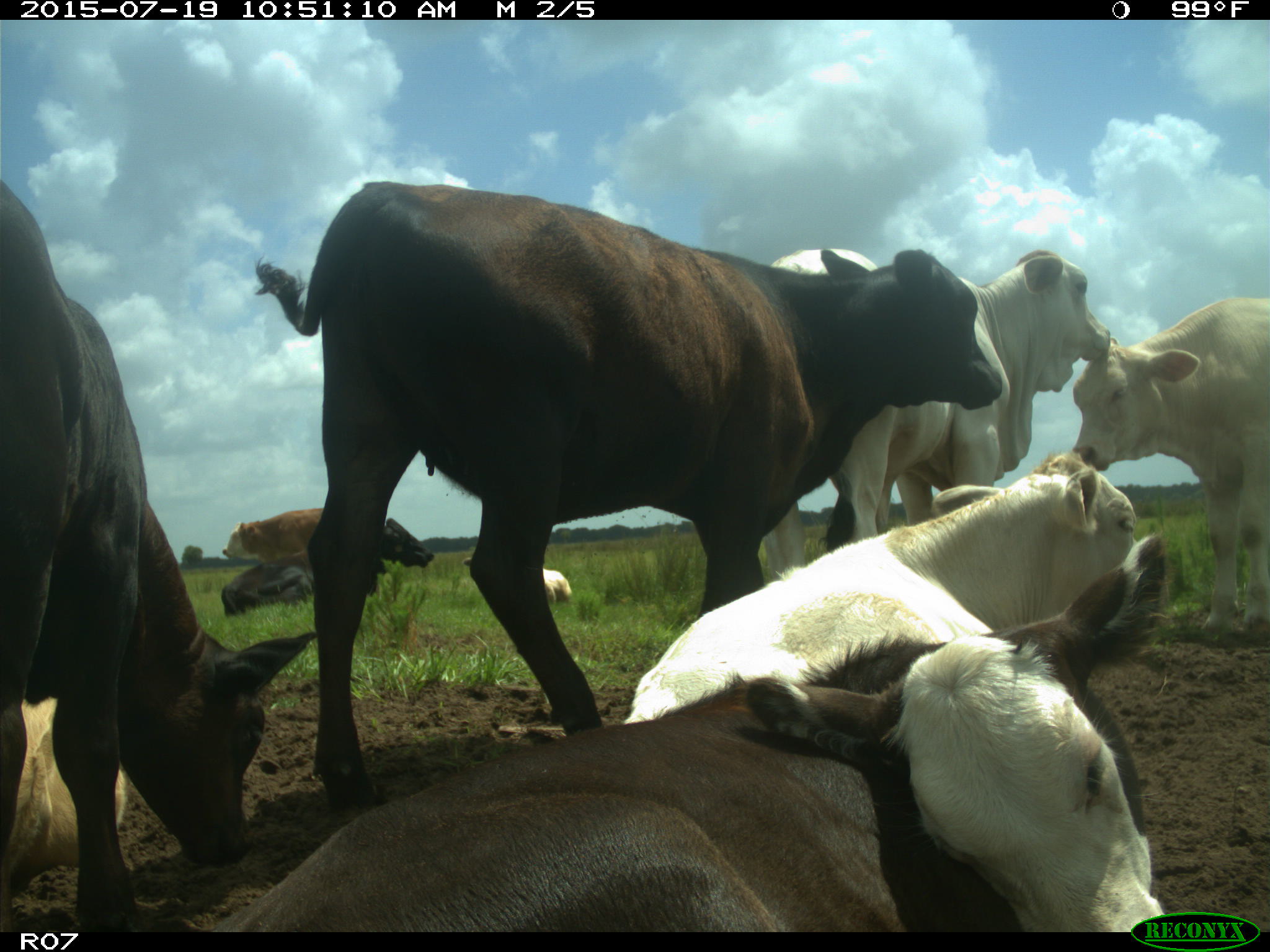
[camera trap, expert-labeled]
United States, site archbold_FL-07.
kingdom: Animalia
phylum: Chordata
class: Mammalia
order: Artiodactyla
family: Bovidae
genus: Bos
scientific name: Bos taurus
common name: domestic cow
Bos taurus (domestic cow).